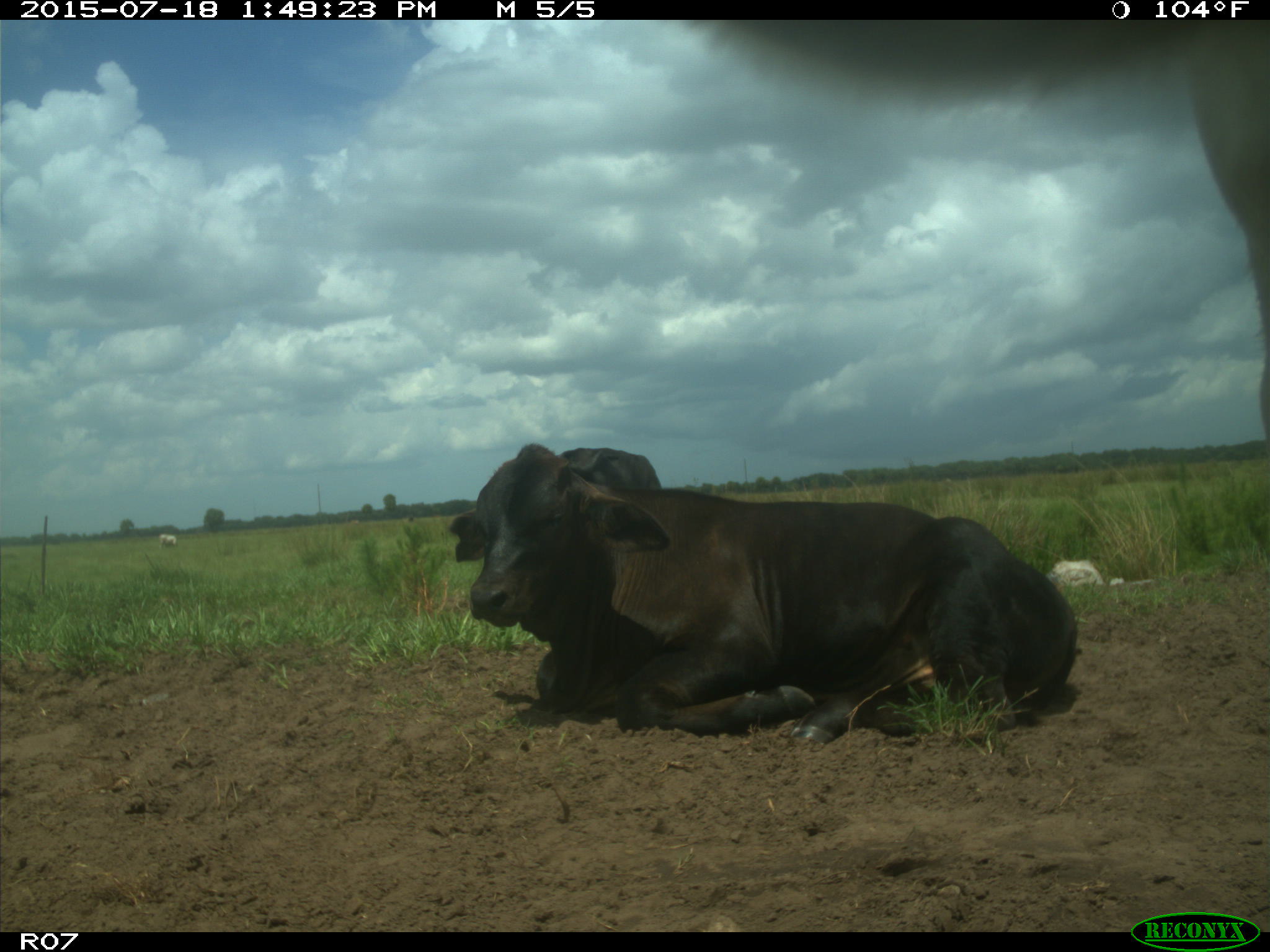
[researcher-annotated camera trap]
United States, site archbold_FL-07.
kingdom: Animalia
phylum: Chordata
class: Mammalia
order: Artiodactyla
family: Bovidae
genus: Bos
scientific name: Bos taurus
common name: domestic cow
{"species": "Bos taurus (domestic cow)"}